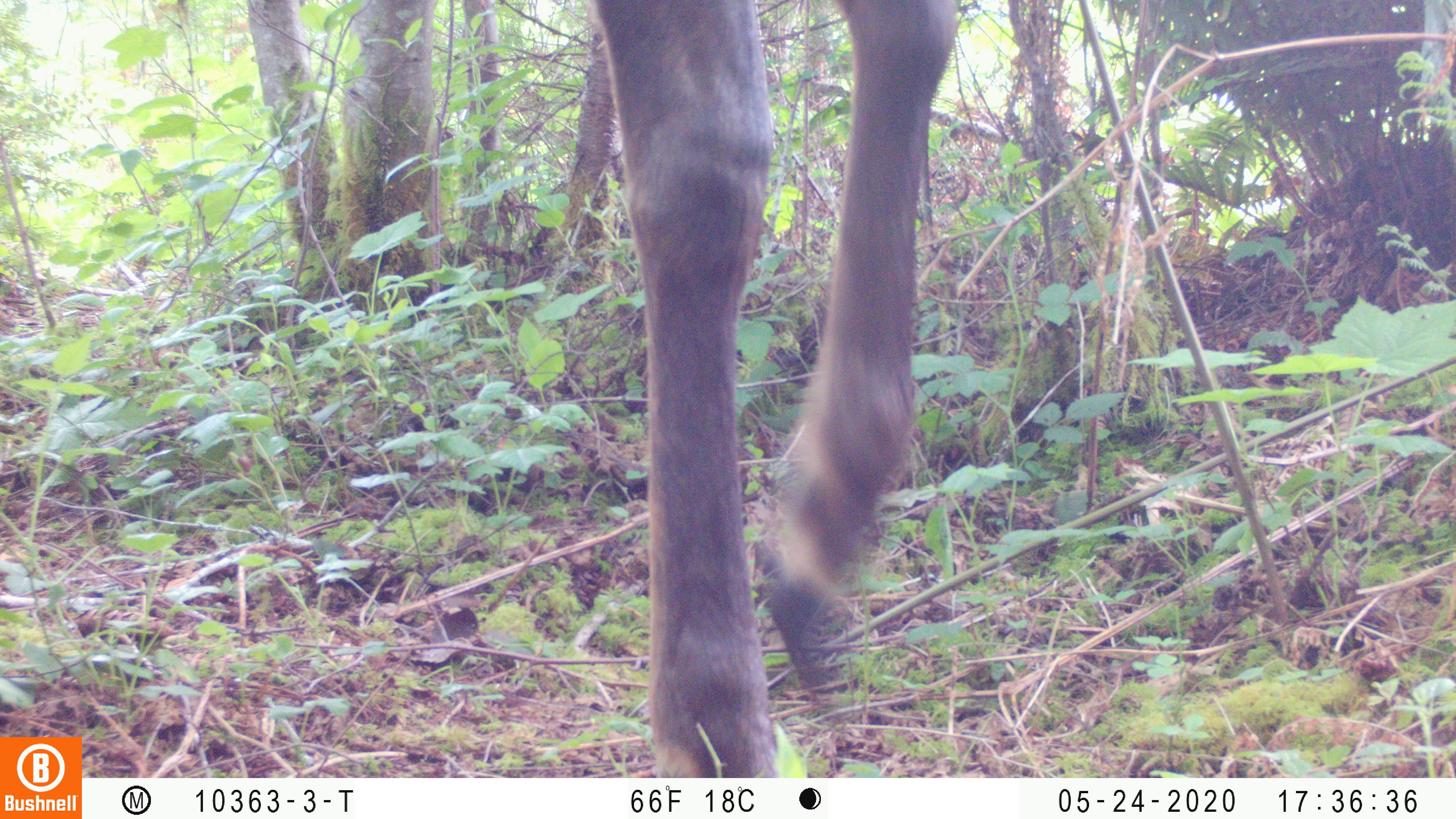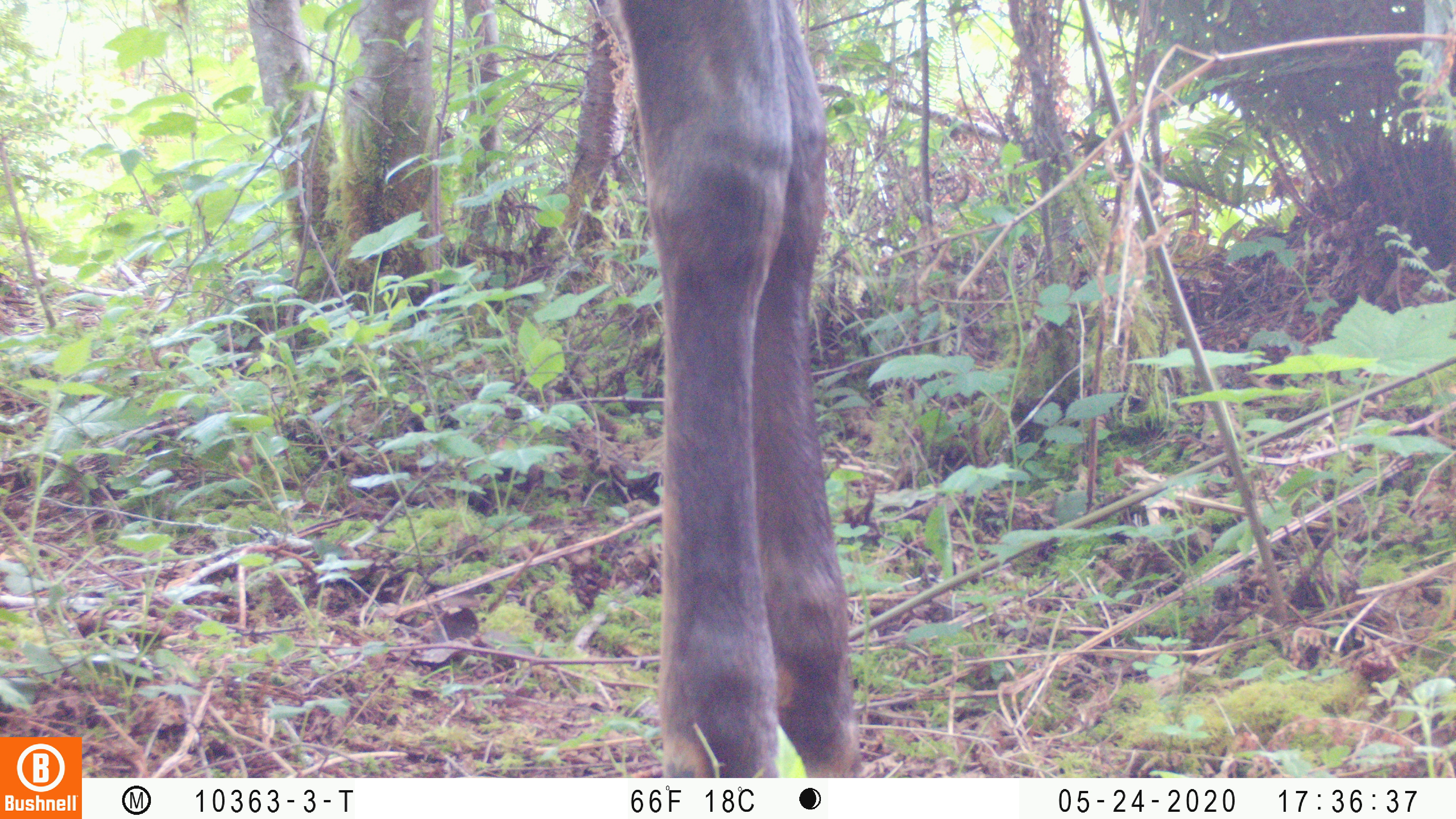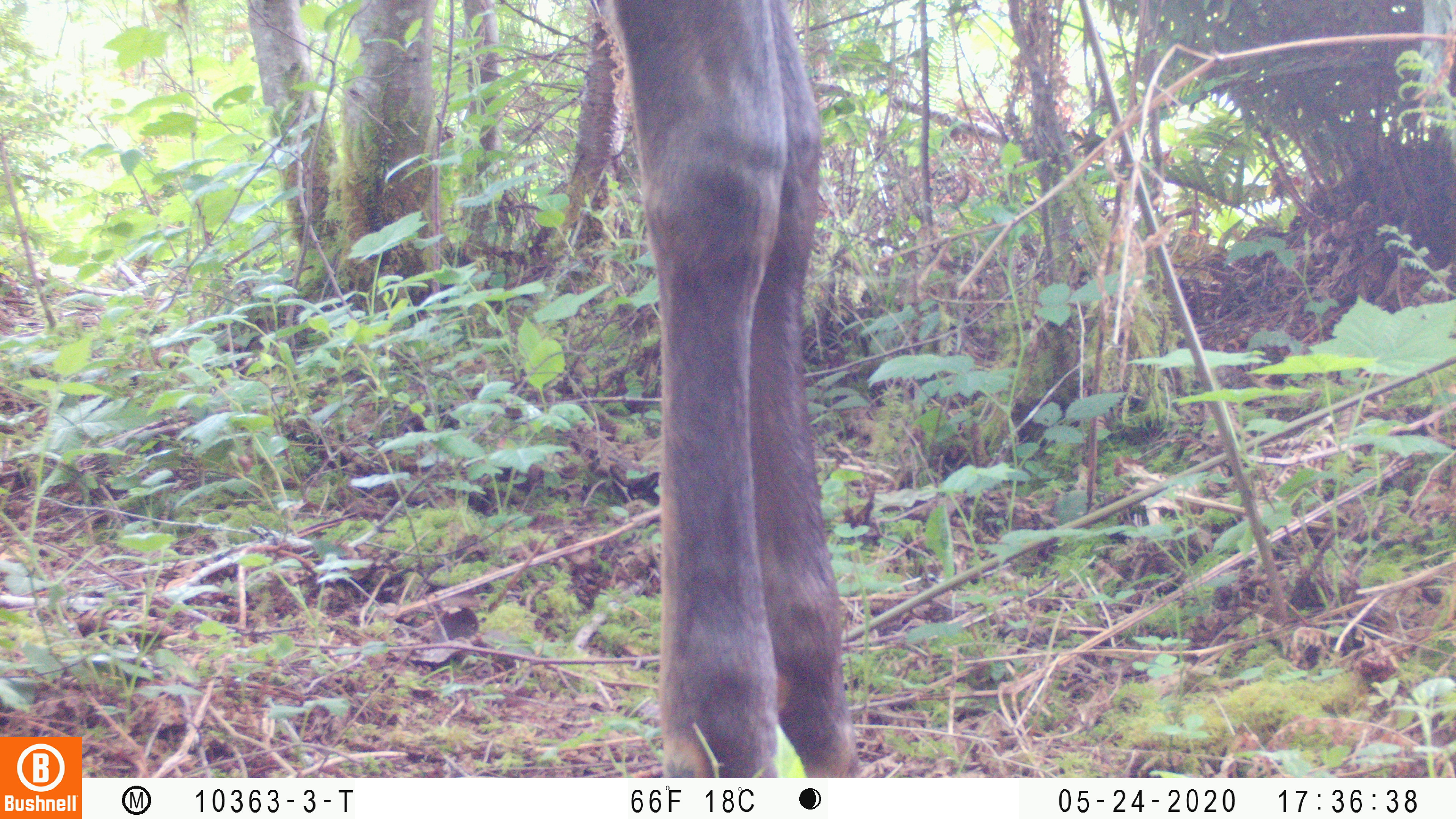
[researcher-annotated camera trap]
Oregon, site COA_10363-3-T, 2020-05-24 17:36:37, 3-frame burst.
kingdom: Animalia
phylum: Chordata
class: Mammalia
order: Artiodactyla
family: Cervidae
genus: Odocoileus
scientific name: Odocoileus hemionus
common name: black-tailed deer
Black-tailed deer (Odocoileus hemionus).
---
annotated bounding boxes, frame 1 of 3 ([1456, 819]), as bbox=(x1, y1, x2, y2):
black-tailed deer: bbox=(579, 2, 977, 765)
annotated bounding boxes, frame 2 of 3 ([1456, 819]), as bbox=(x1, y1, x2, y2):
black-tailed deer: bbox=(588, 0, 882, 774)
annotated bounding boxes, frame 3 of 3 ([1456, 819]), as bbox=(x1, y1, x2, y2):
black-tailed deer: bbox=(609, 2, 842, 768)